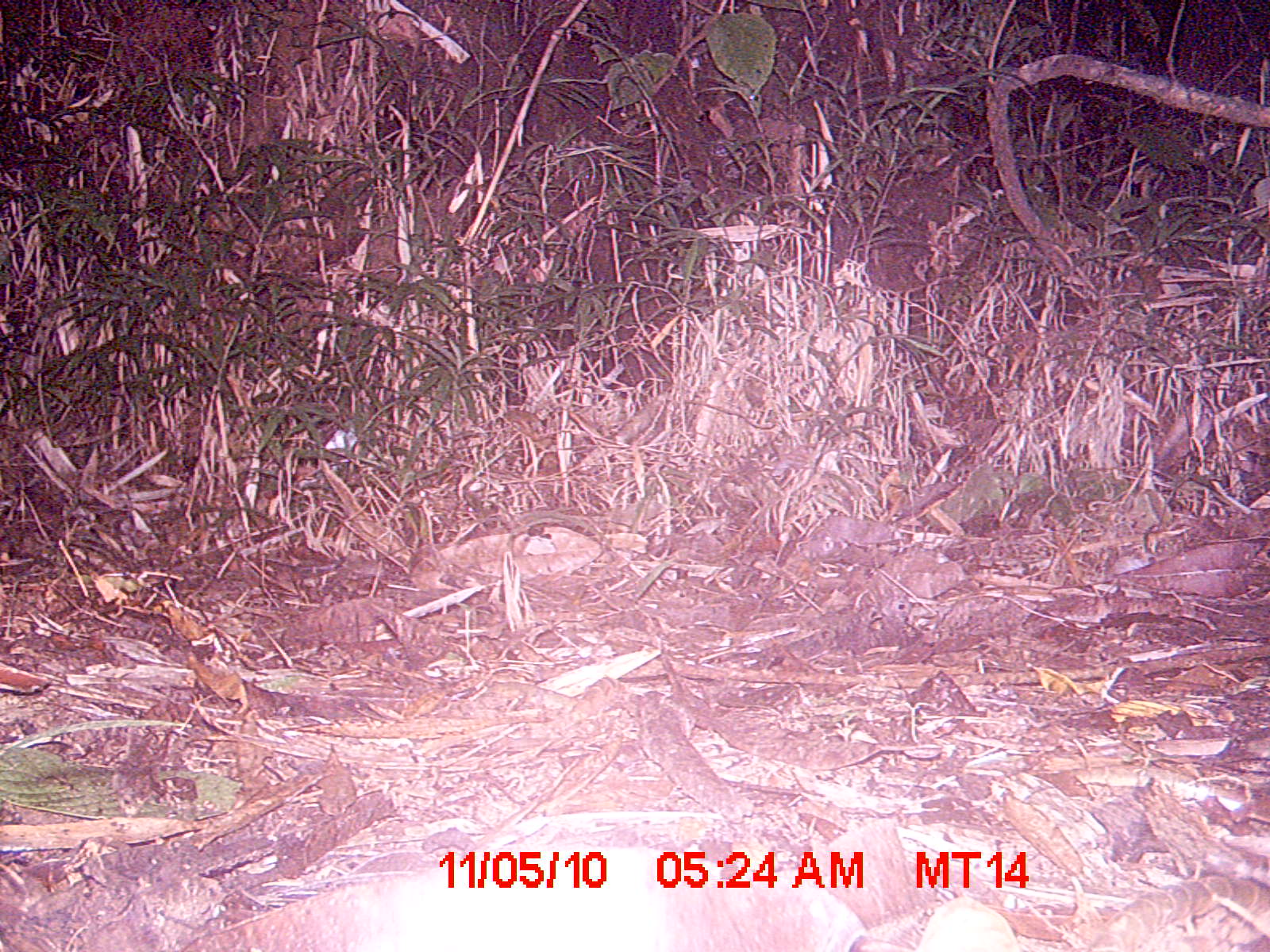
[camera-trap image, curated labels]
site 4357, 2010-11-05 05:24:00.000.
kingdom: Animalia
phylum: Chordata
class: Aves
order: Coraciiformes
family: Brachypteraciidae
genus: Brachypteracias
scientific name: Brachypteracias squamiger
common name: scaly ground-roller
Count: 1.